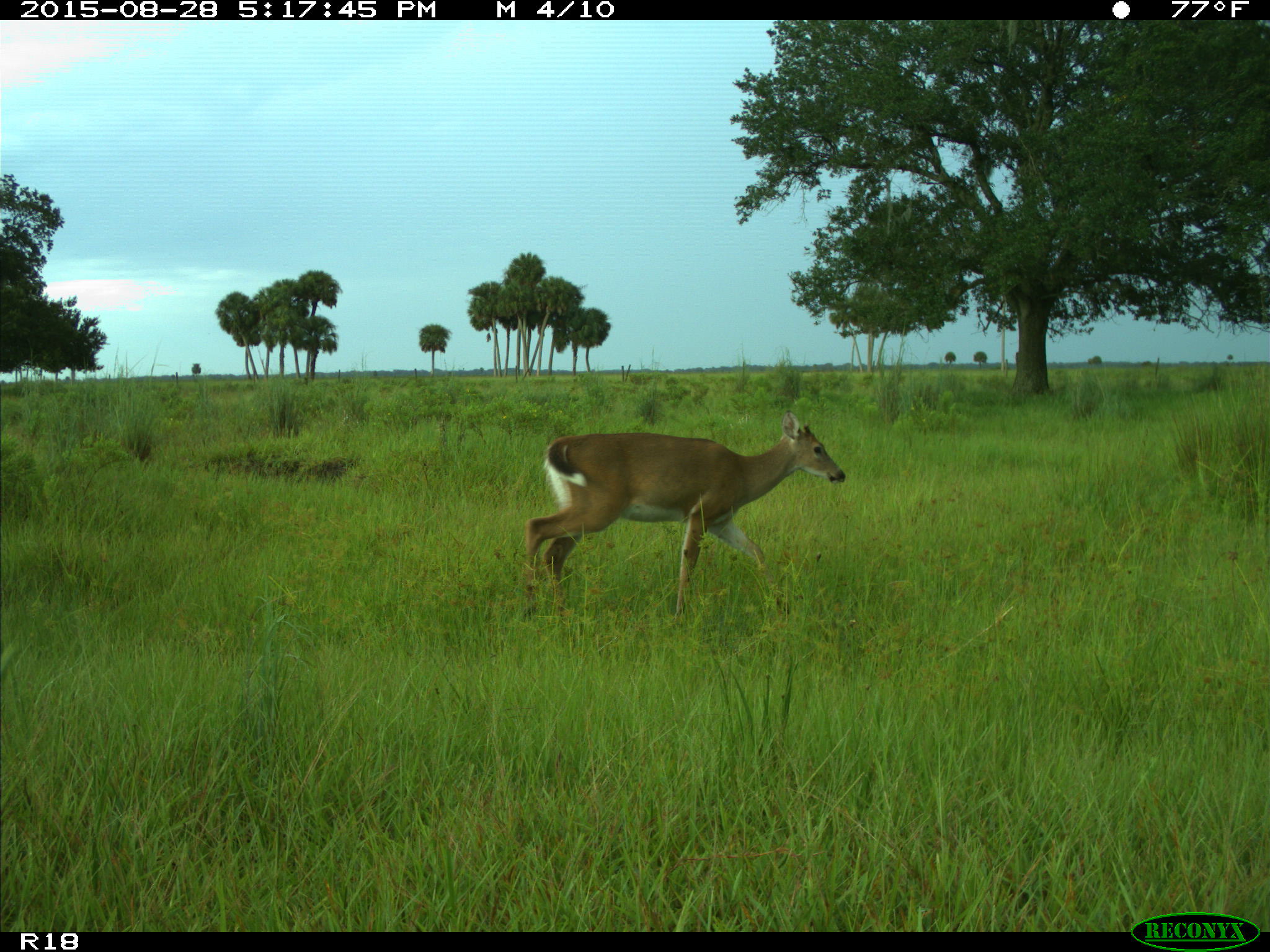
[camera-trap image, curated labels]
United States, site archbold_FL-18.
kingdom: Animalia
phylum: Chordata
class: Mammalia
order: Artiodactyla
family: Cervidae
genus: Odocoileus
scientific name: Odocoileus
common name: deer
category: unidentified deer